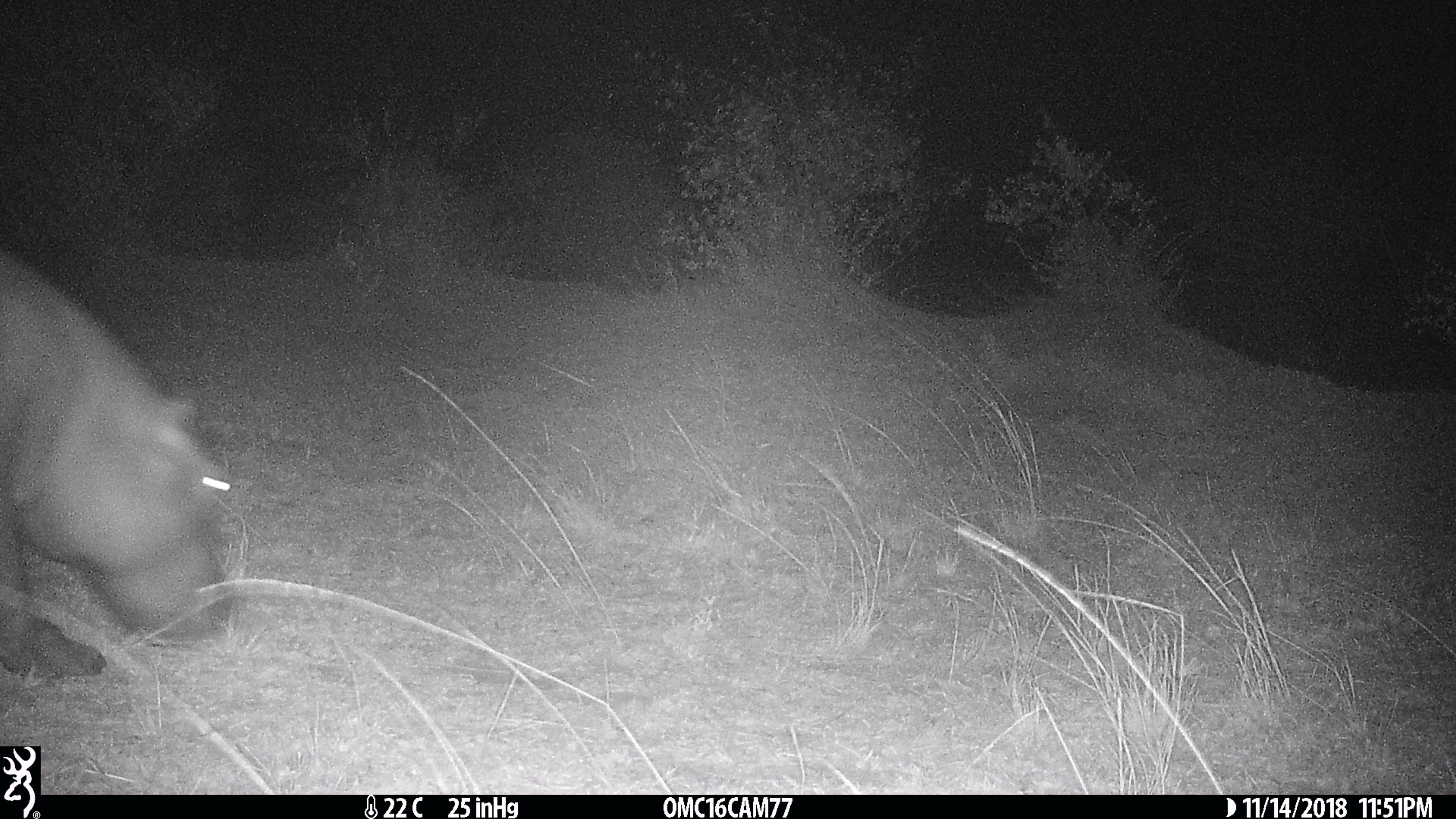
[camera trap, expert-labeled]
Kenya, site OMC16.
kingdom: Animalia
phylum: Chordata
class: Mammalia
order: Artiodactyla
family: Hippopotamidae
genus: Hippopotamus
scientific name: Hippopotamus amphibius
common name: hippopotamus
Hippopotamus (Hippopotamus amphibius).